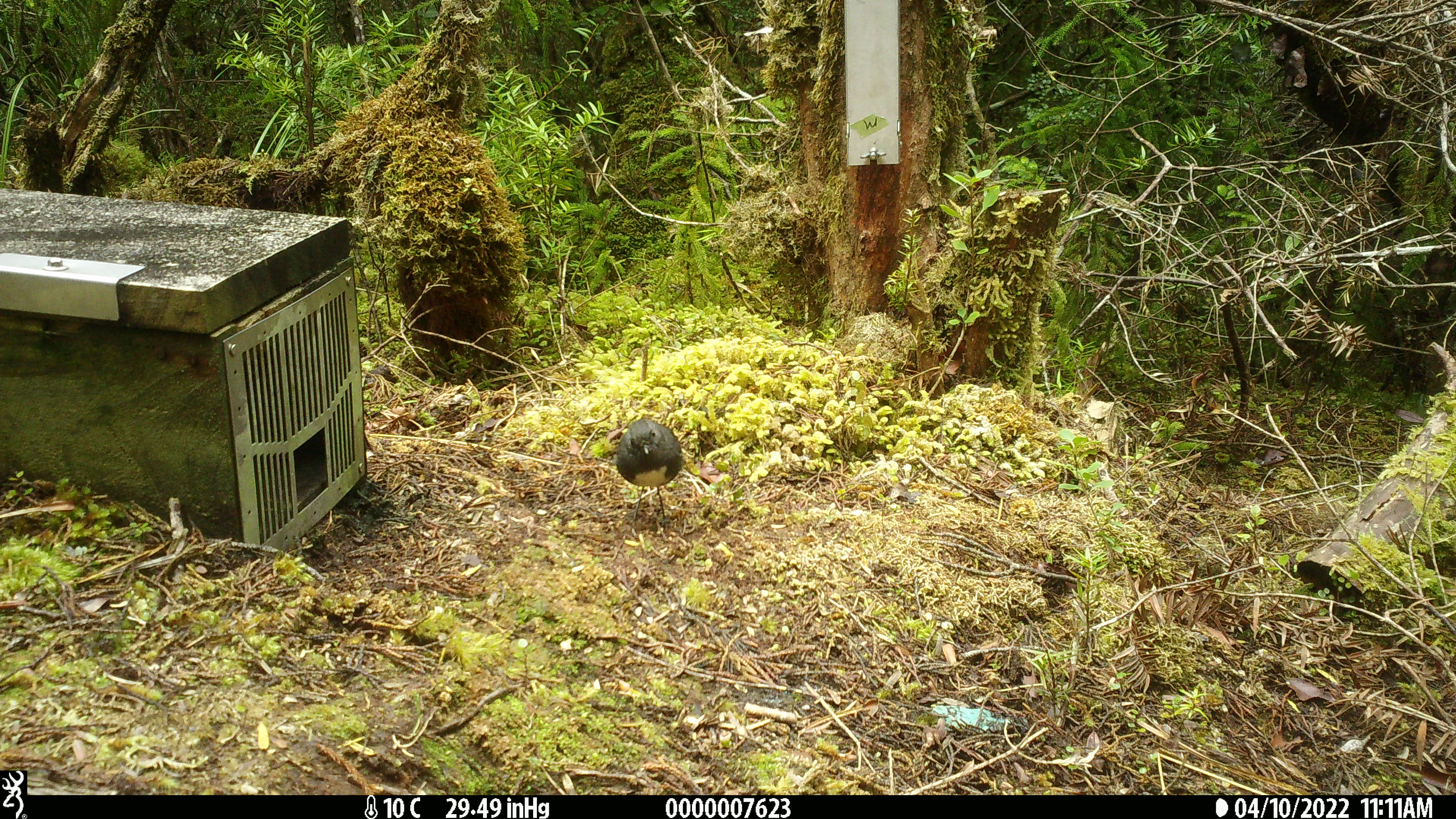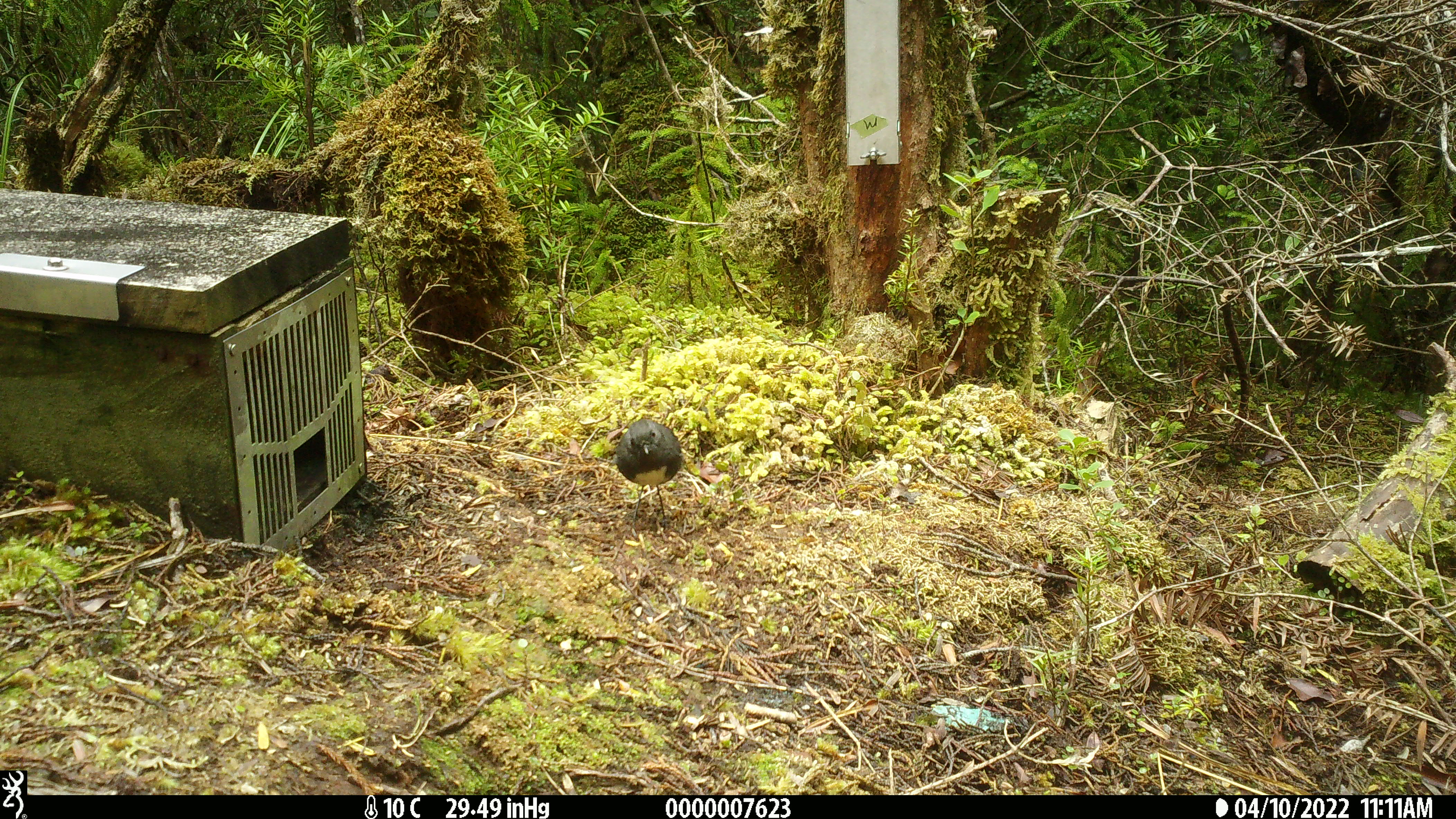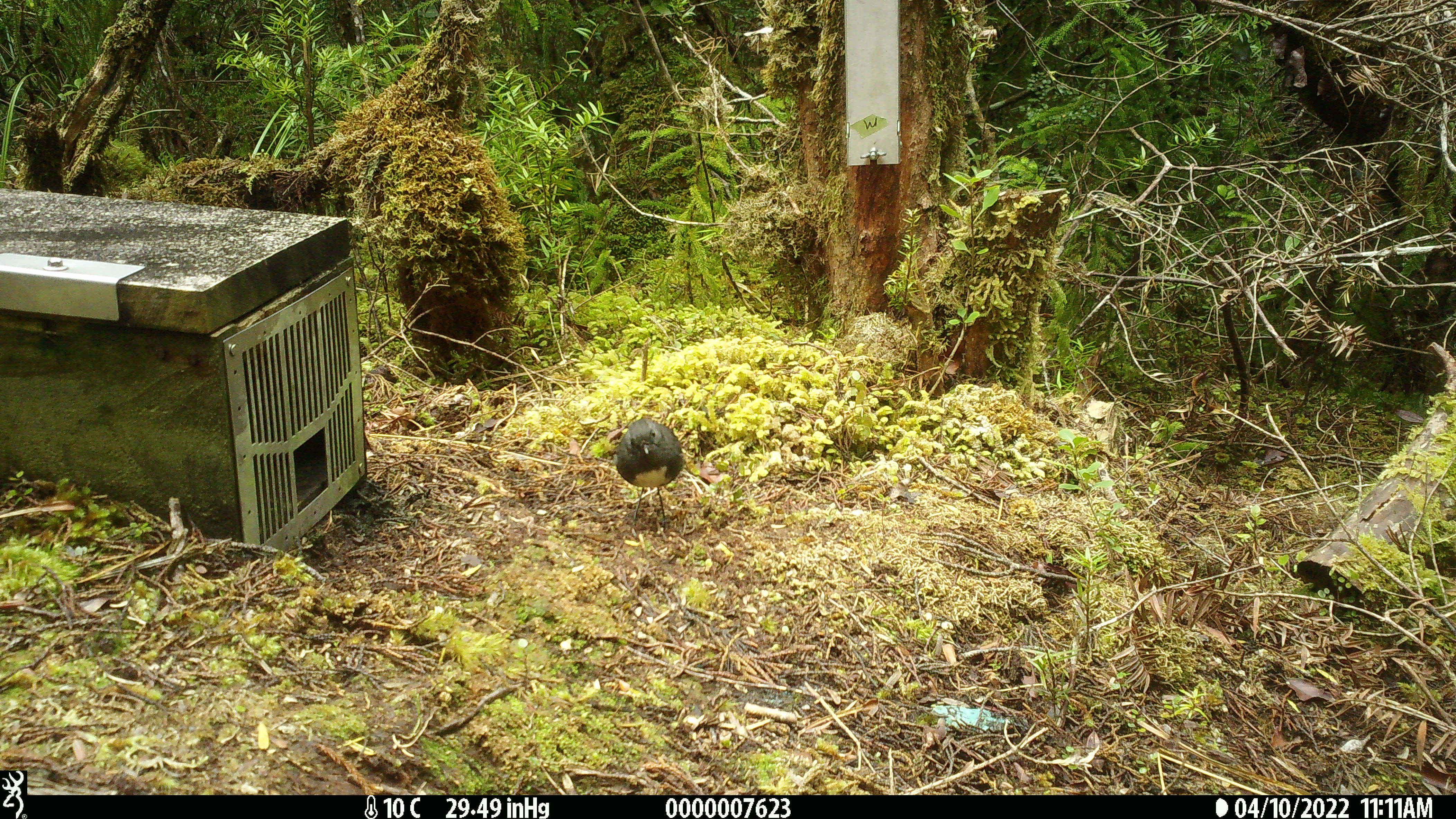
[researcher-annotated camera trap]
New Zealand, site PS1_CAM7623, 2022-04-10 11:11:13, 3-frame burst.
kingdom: Animalia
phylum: Chordata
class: Aves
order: Passeriformes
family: Petroicidae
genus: Petroica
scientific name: Petroica australis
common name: new zealand robin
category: robin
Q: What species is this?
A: Robin (new zealand robin) (Petroica australis).